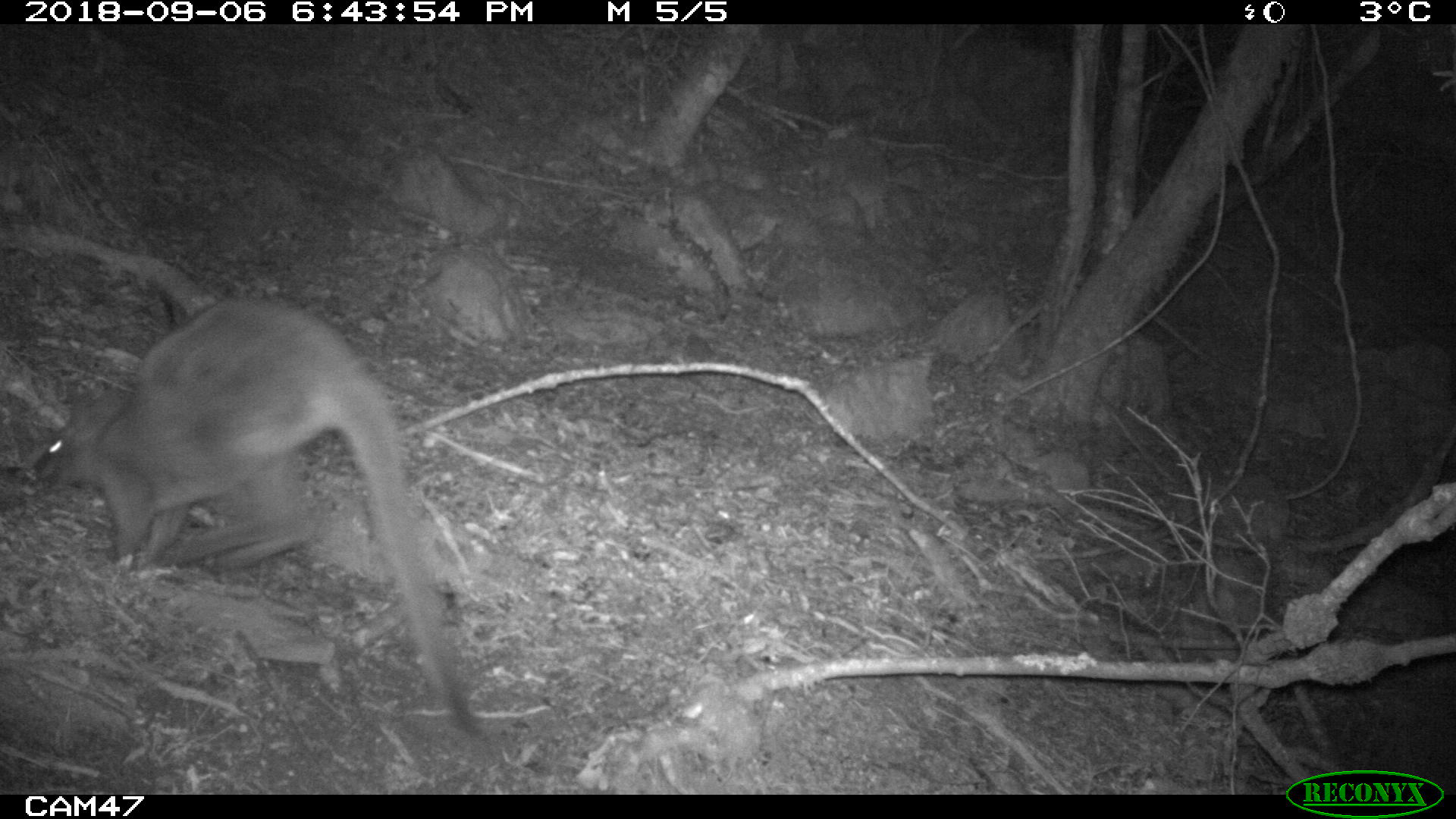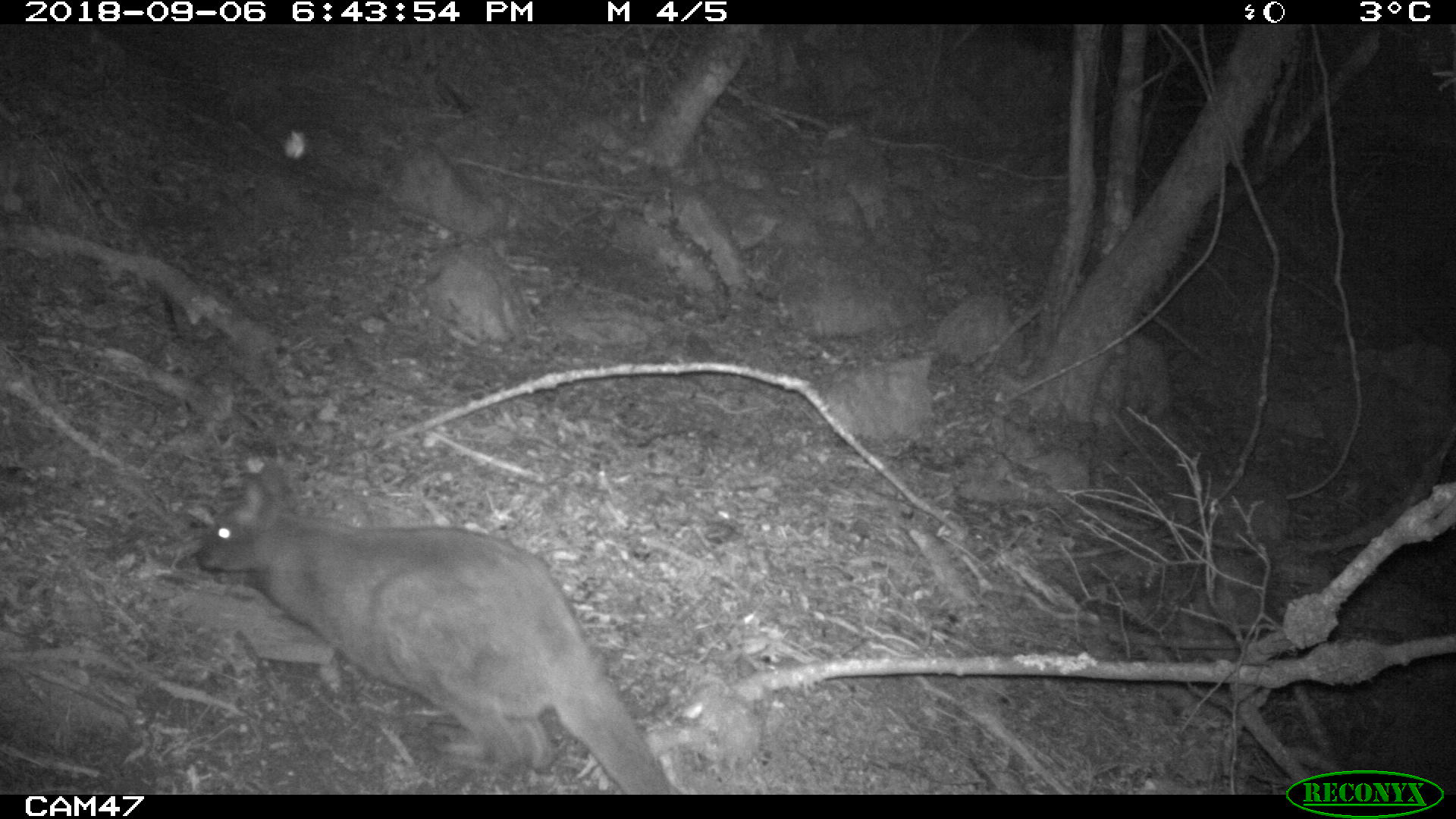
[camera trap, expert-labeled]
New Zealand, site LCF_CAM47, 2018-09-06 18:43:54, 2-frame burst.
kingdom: Animalia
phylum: Chordata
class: Mammalia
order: Diprotodontia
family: Macropodidae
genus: Notamacropus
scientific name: Notamacropus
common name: wallaby